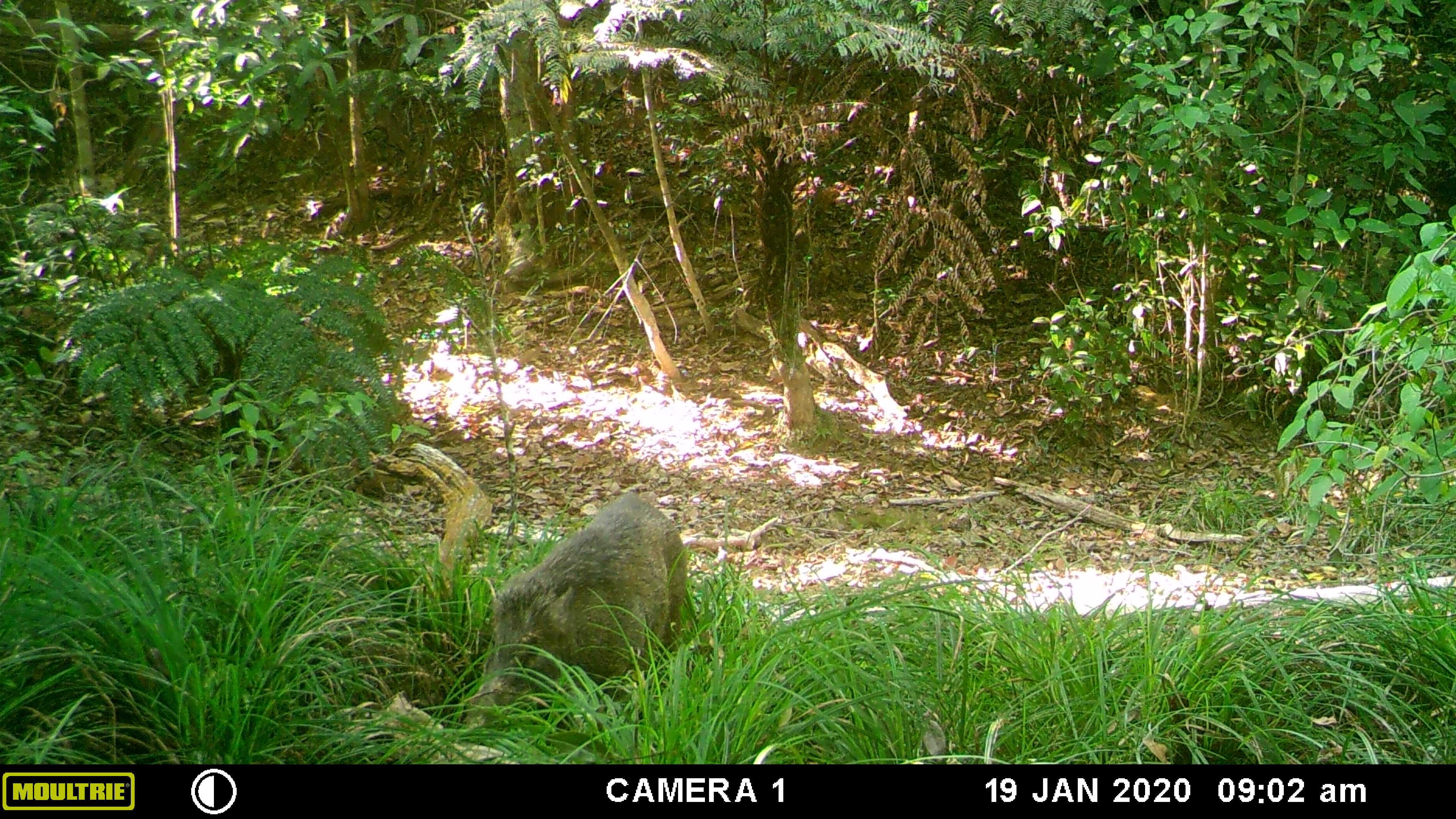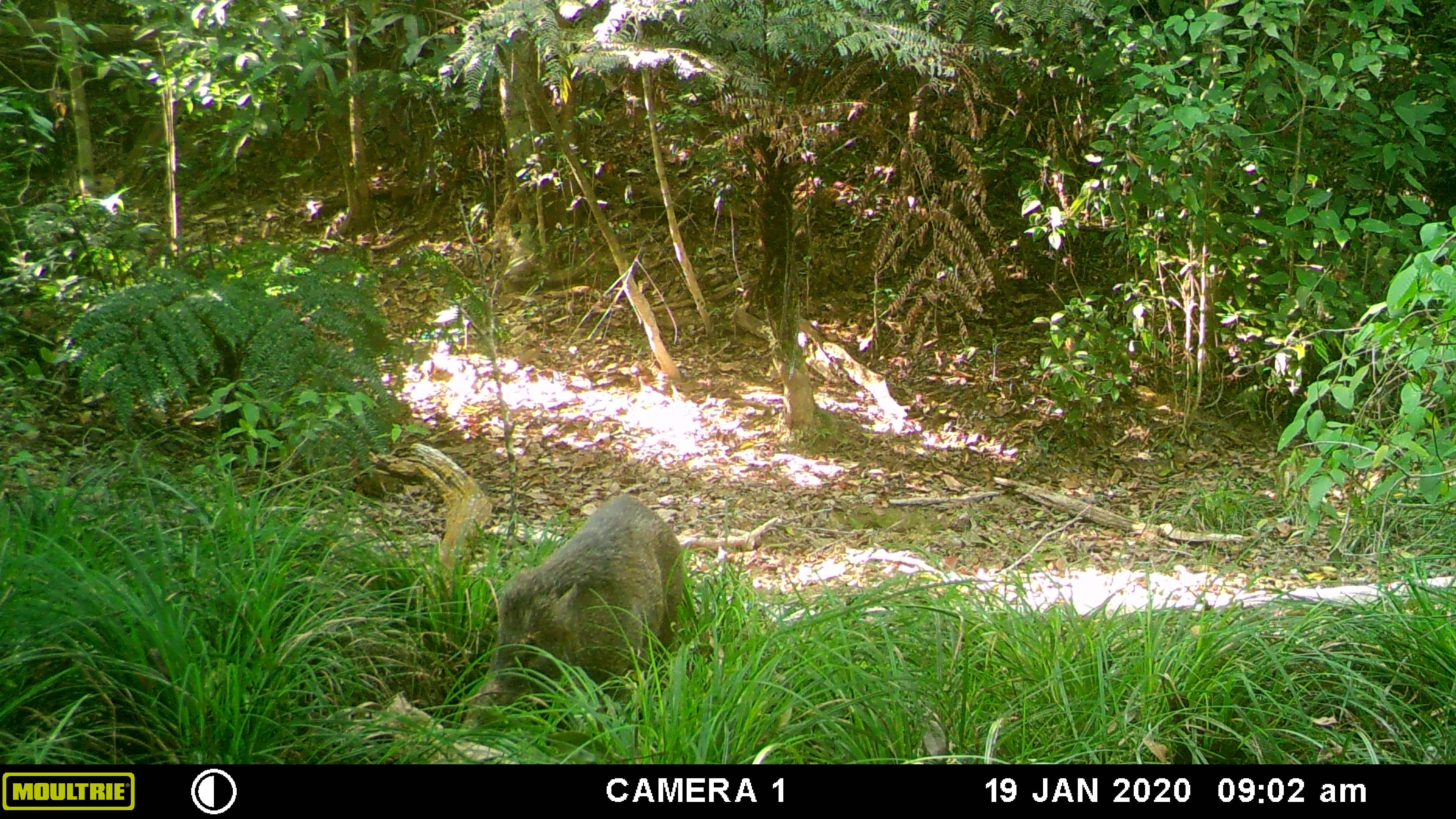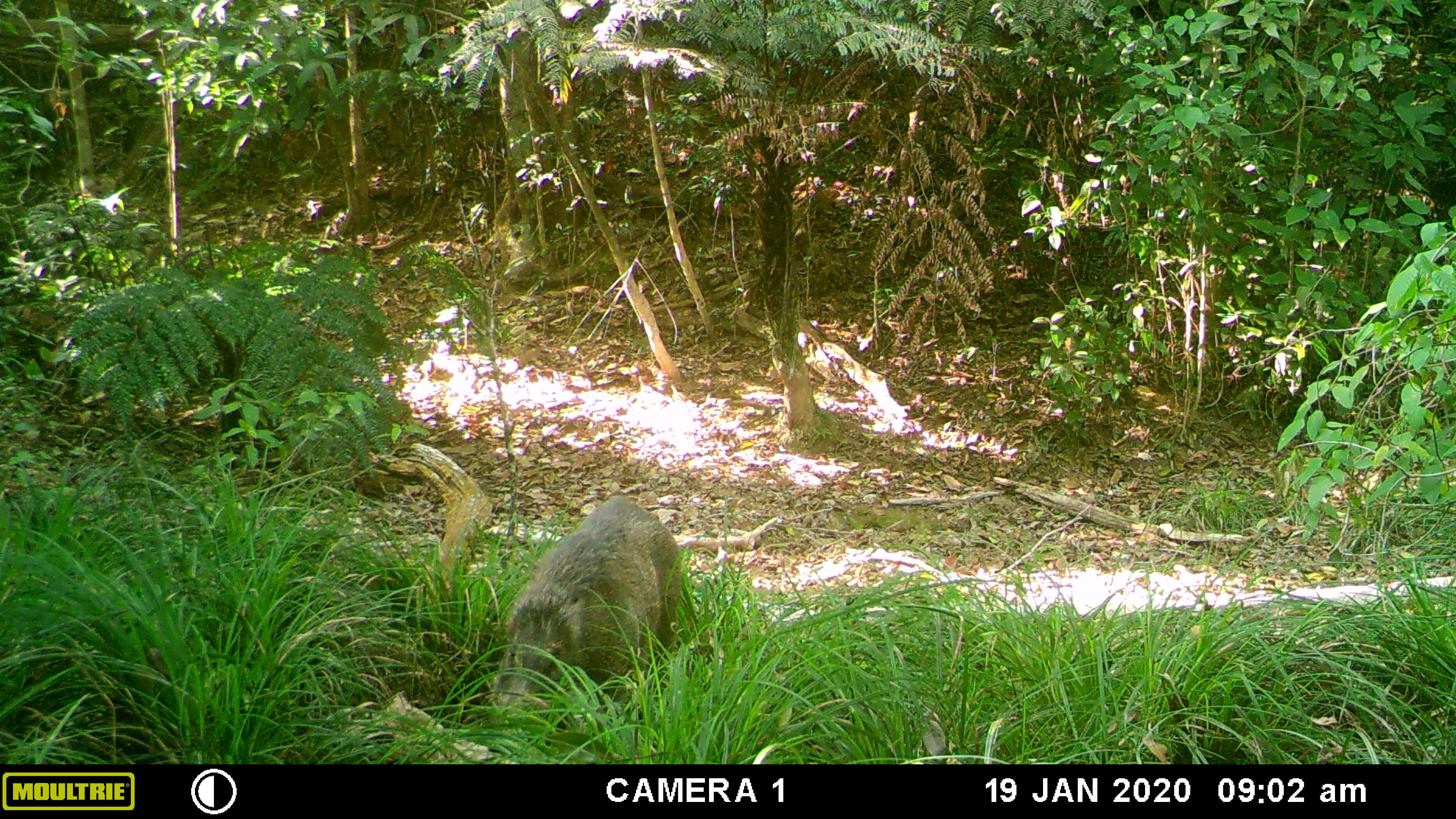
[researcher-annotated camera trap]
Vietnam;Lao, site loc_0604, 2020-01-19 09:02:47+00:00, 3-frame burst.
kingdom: Animalia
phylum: Chordata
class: Mammalia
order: Artiodactyla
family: Suidae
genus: Sus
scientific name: Sus scrofa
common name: eurasian wild pig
Eurasian wild pig (Sus scrofa). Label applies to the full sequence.